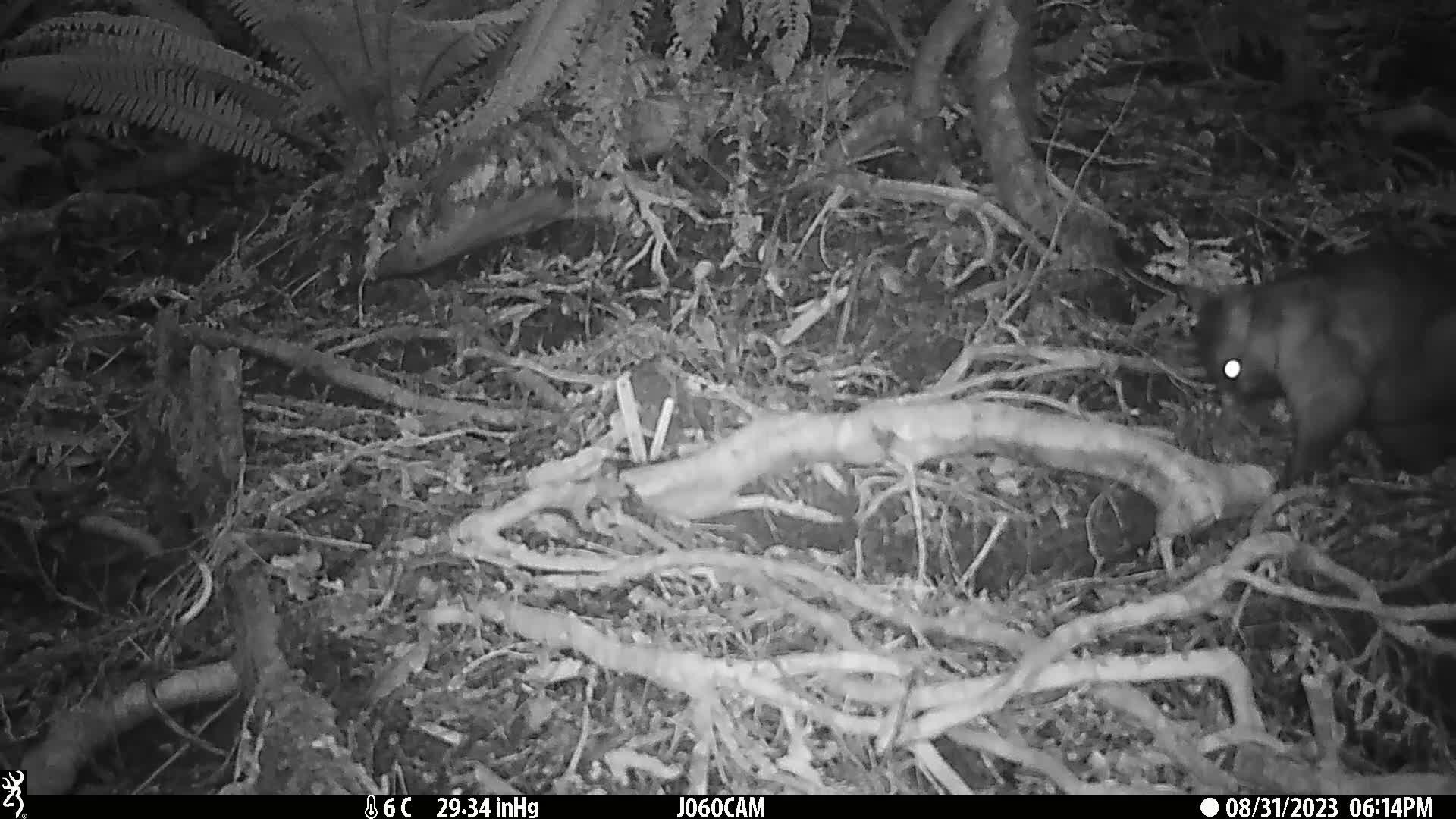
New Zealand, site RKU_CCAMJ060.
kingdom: Animalia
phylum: Chordata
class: Mammalia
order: Diprotodontia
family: Phalangeridae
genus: Trichosurus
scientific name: Trichosurus vulpecula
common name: common brushtail possum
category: possum